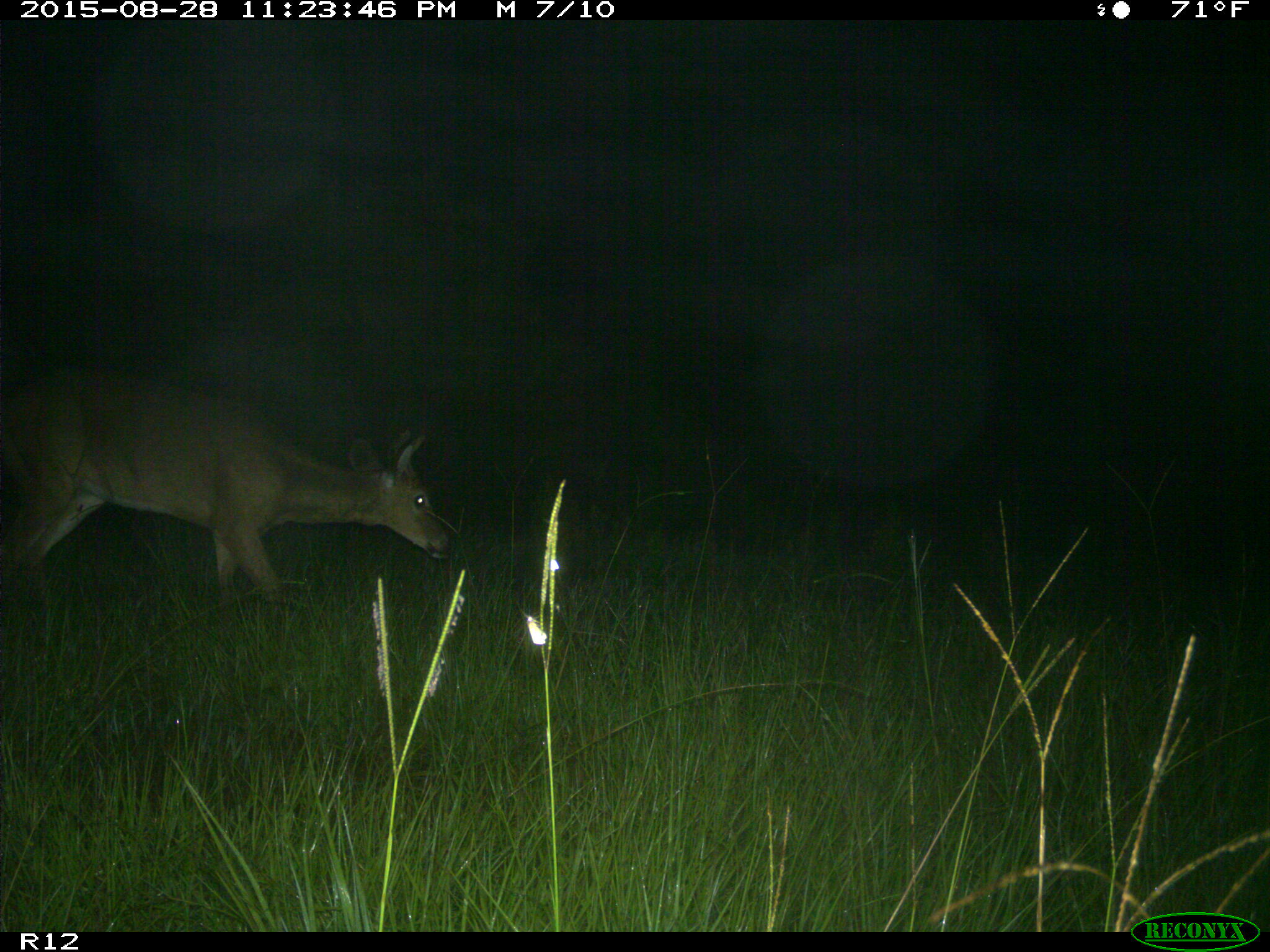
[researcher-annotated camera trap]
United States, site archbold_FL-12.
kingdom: Animalia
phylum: Chordata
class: Mammalia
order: Artiodactyla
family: Cervidae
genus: Odocoileus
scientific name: Odocoileus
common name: deer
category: unidentified deer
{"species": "unidentified deer (deer) (Odocoileus)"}